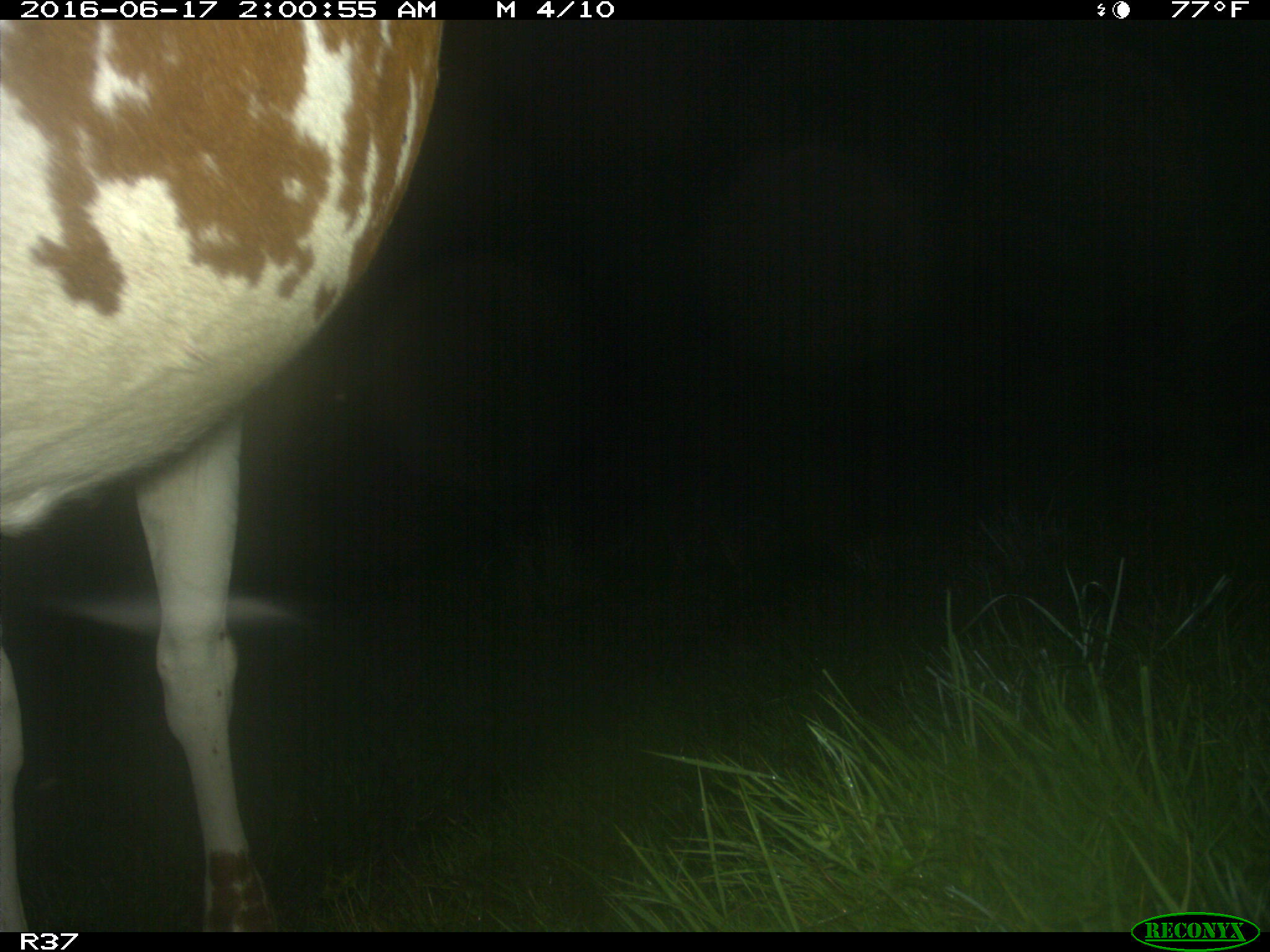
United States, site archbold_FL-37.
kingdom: Animalia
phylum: Chordata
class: Mammalia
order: Artiodactyla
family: Bovidae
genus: Bos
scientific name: Bos taurus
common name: domestic cow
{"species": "Bos taurus (domestic cow)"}